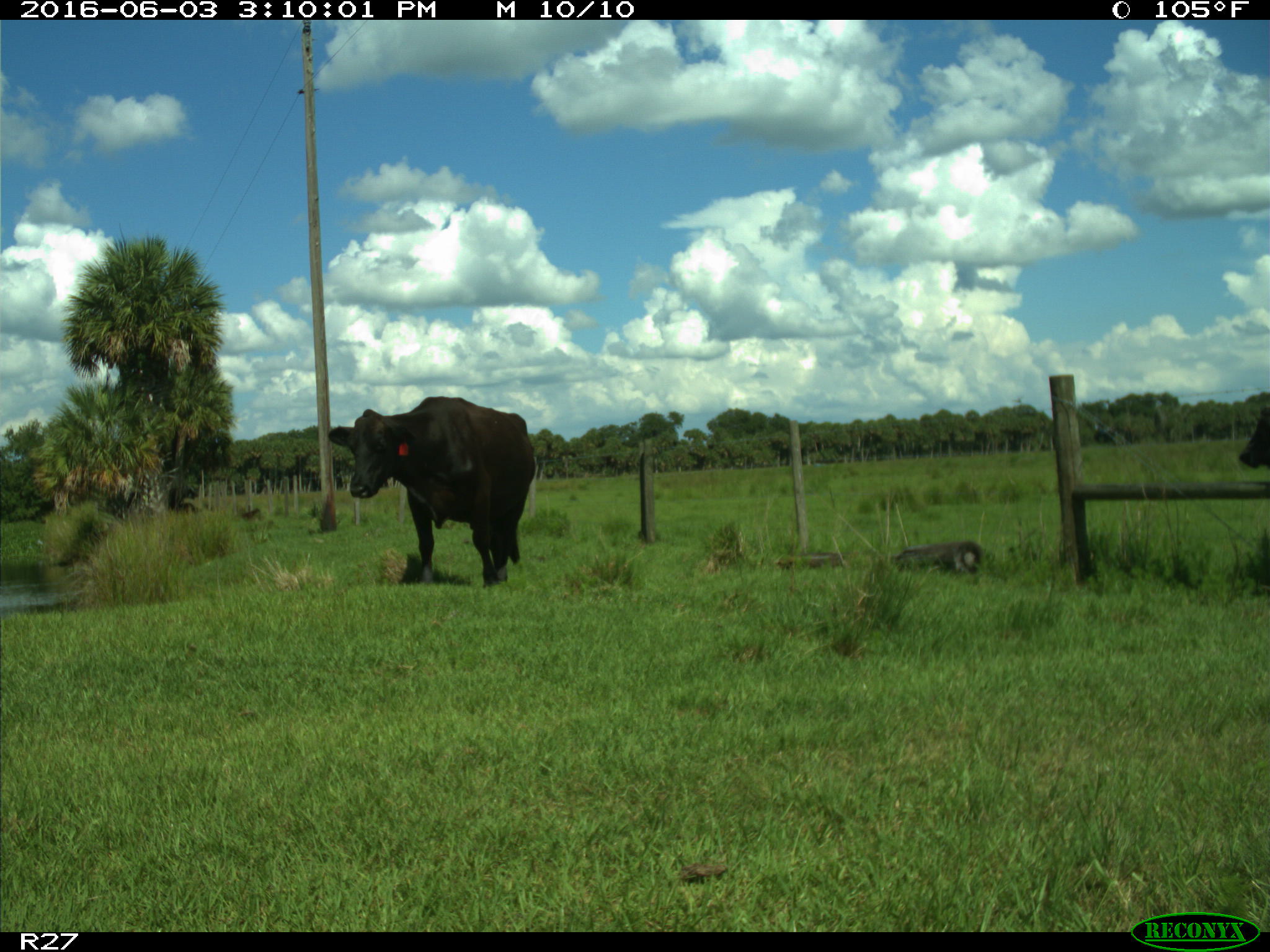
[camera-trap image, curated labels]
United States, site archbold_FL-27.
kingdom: Animalia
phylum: Chordata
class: Mammalia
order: Artiodactyla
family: Bovidae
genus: Bos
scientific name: Bos taurus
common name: domestic cow